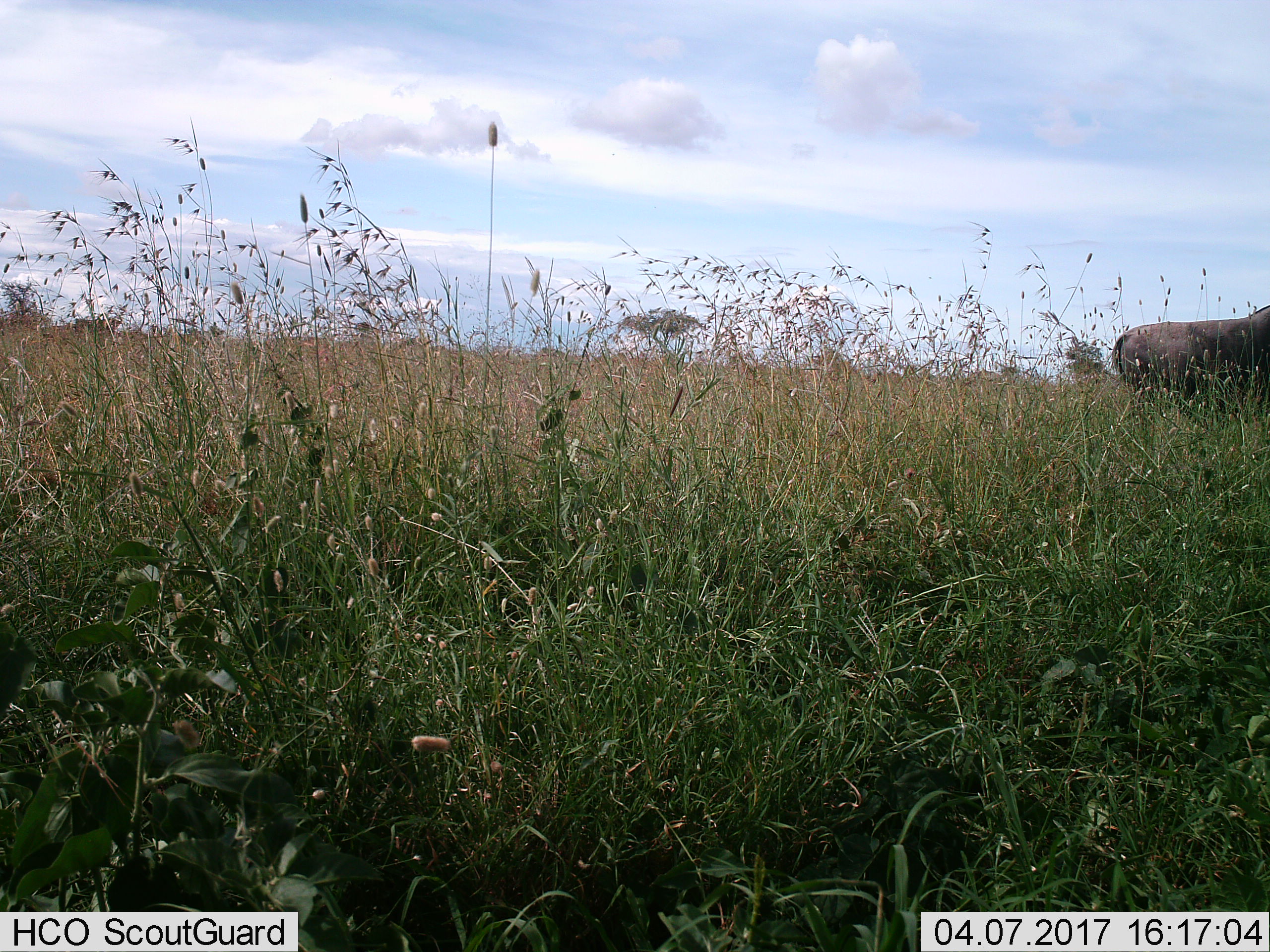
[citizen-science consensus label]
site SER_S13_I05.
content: unidentified animal